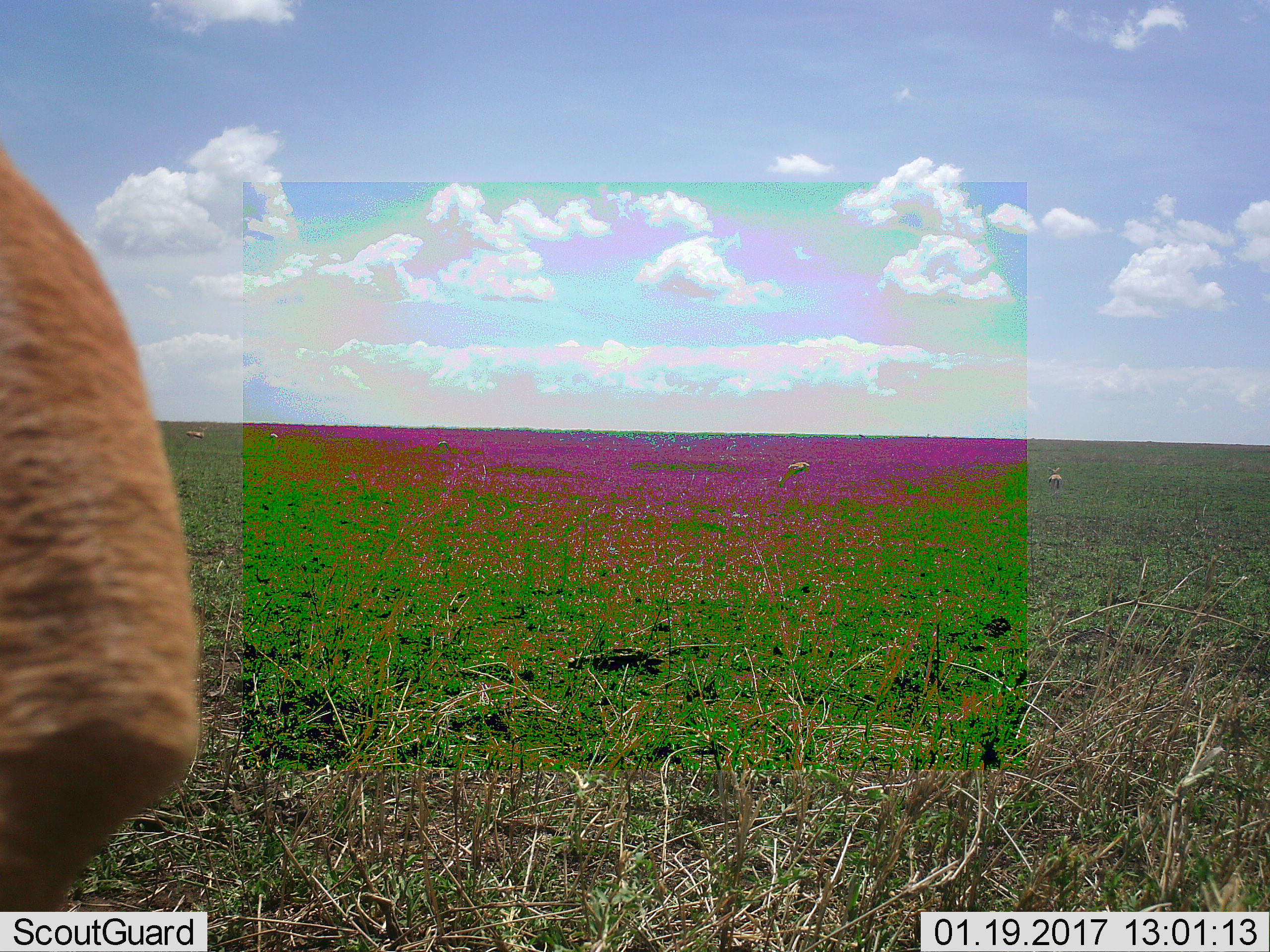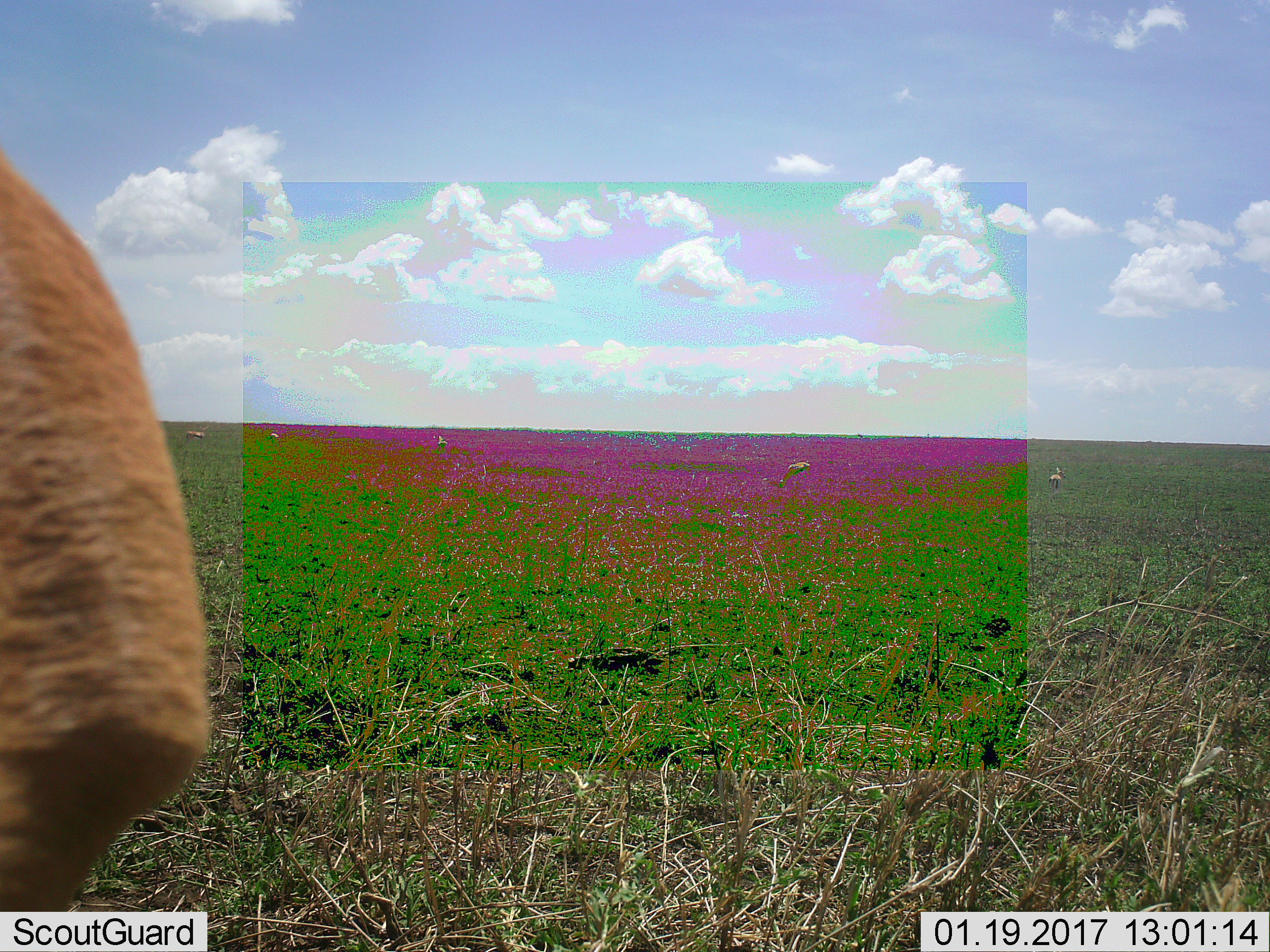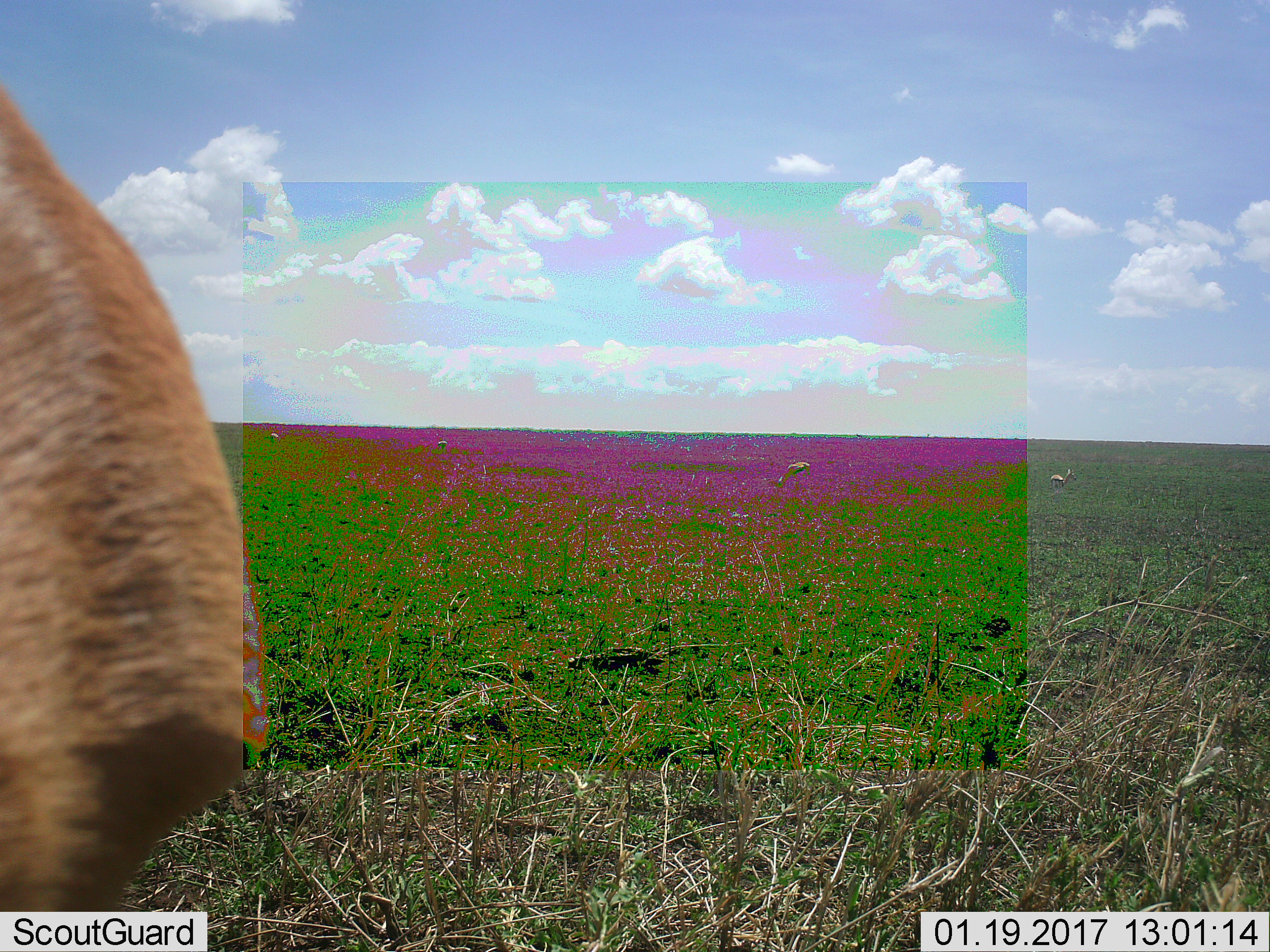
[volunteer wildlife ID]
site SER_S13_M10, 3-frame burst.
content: unidentified animal